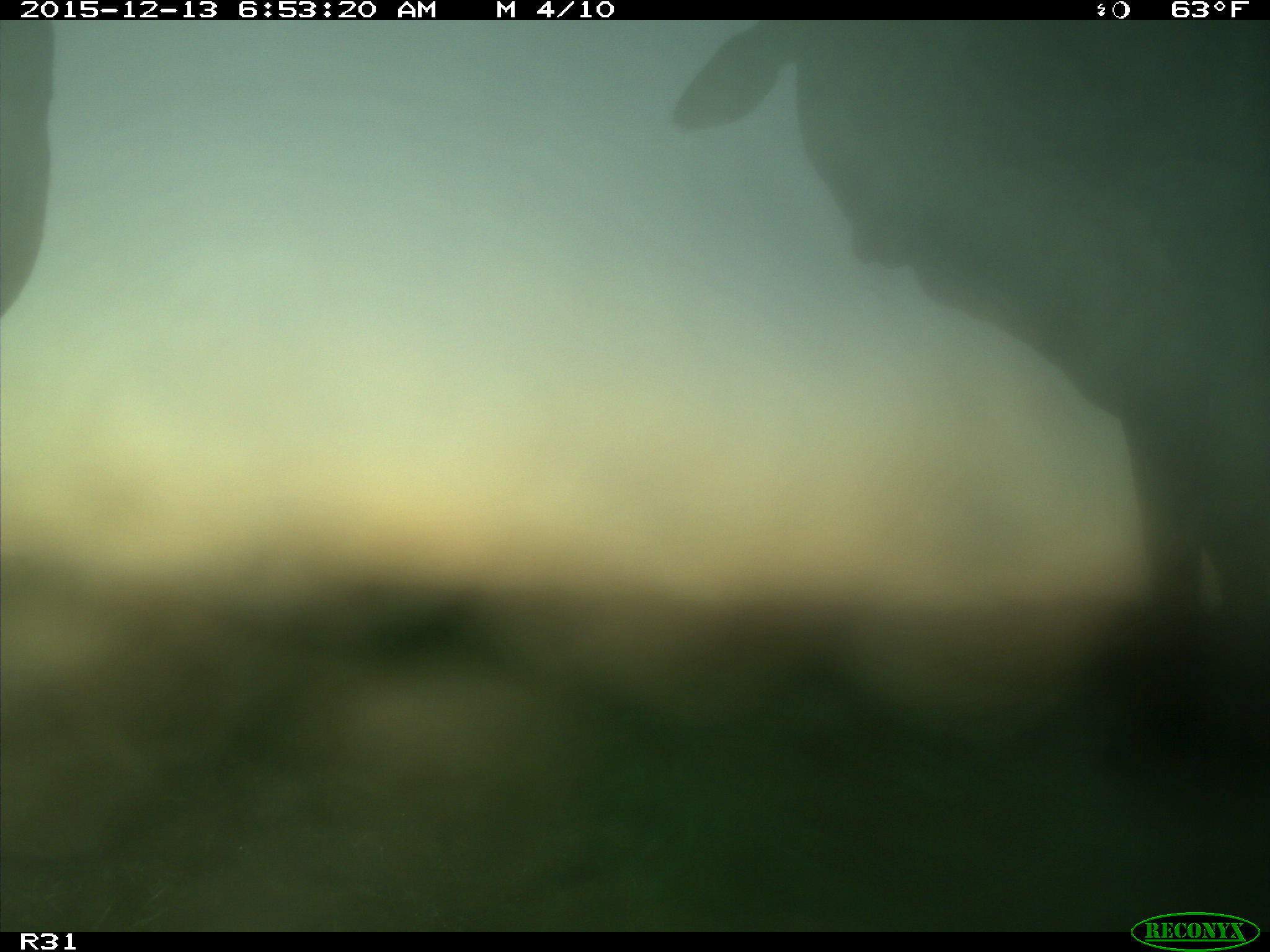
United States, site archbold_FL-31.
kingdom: Animalia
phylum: Chordata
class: Mammalia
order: Artiodactyla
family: Bovidae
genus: Bos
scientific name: Bos taurus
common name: domestic cow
Bos taurus (domestic cow).